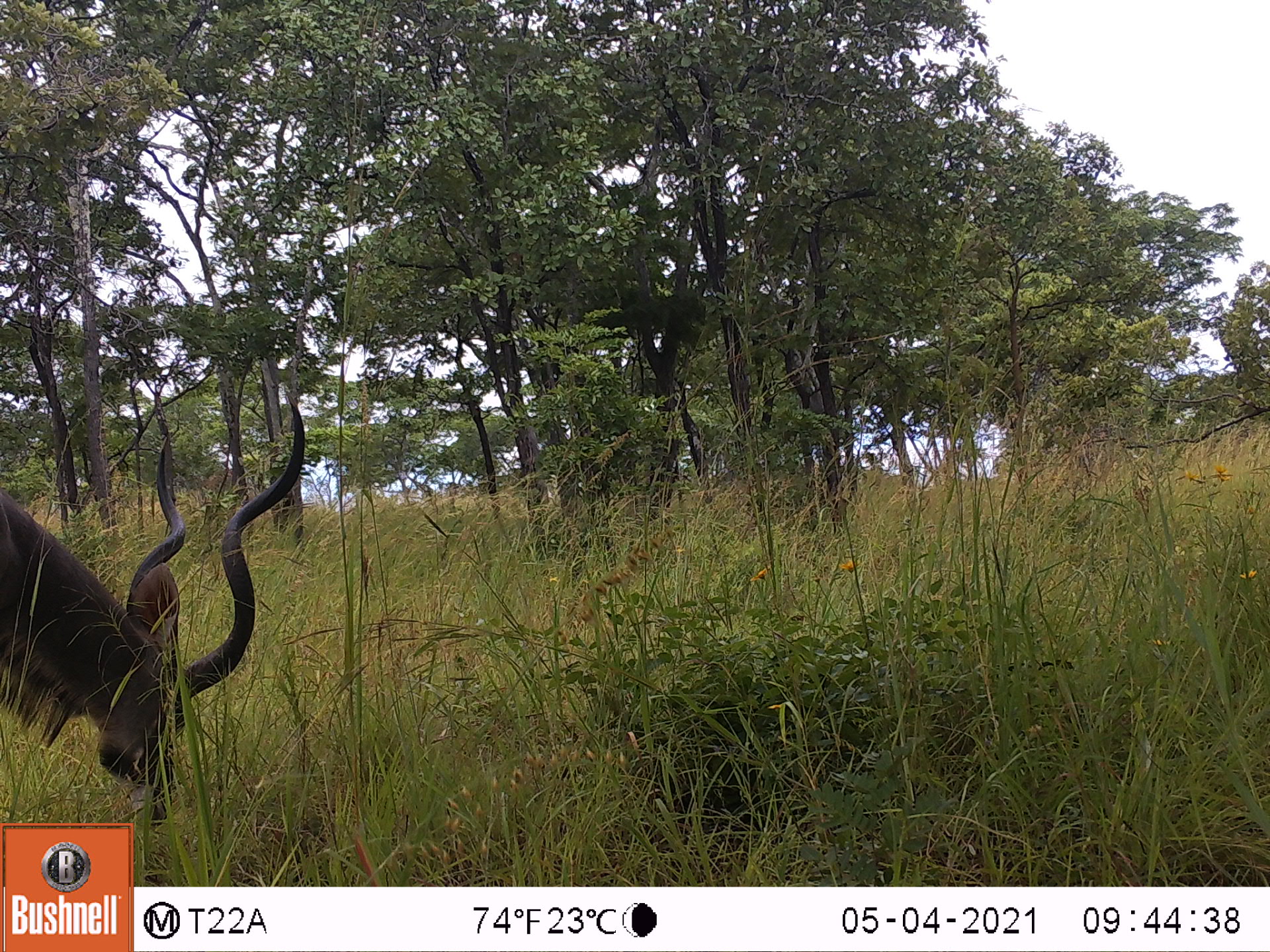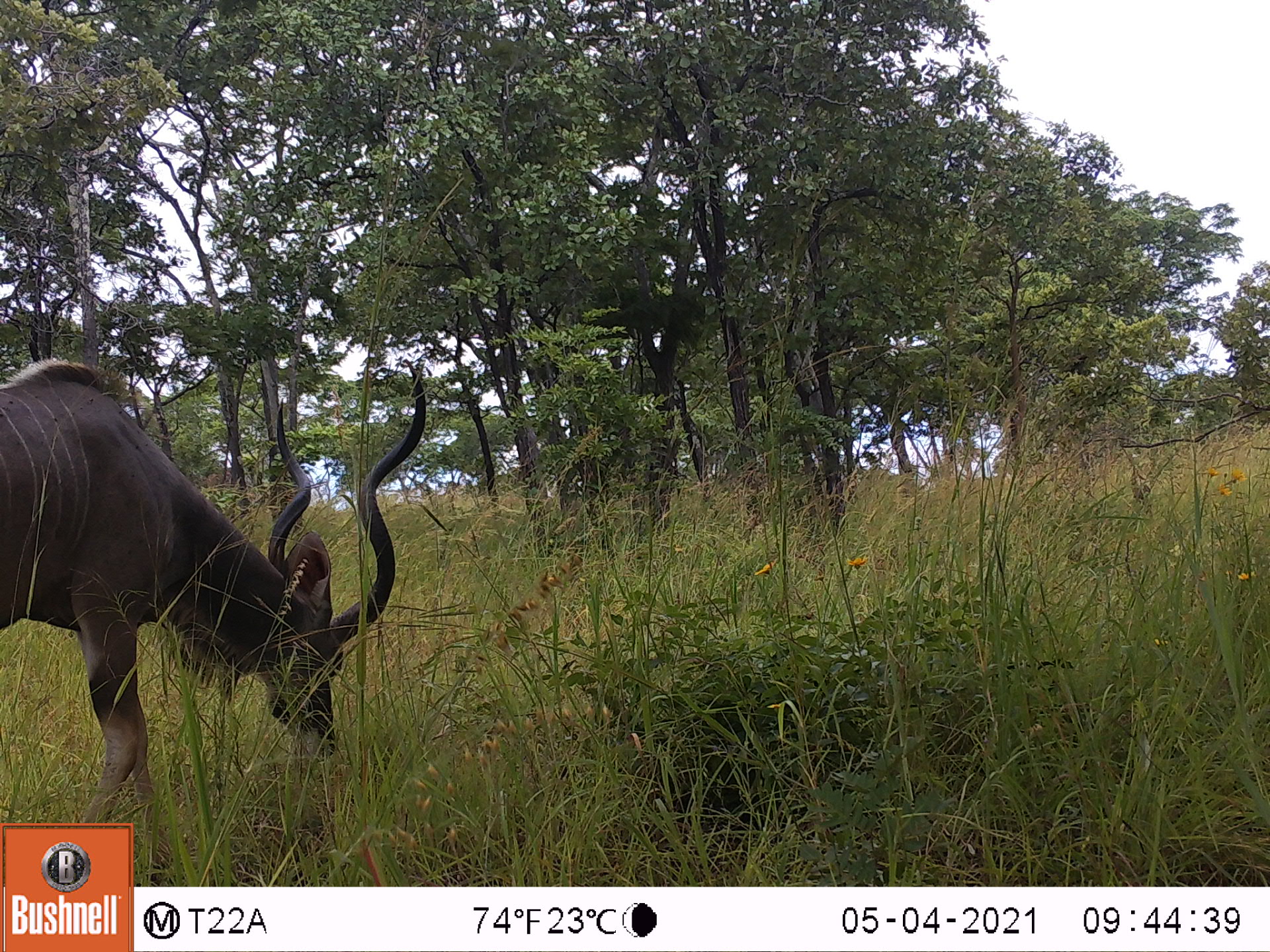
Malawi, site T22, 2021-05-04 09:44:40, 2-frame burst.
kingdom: Animalia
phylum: Chordata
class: Mammalia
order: Artiodactyla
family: Bovidae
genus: Tragelaphus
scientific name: Tragelaphus strepsiceros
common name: greater kudu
Greater kudu (Tragelaphus strepsiceros), count 1.